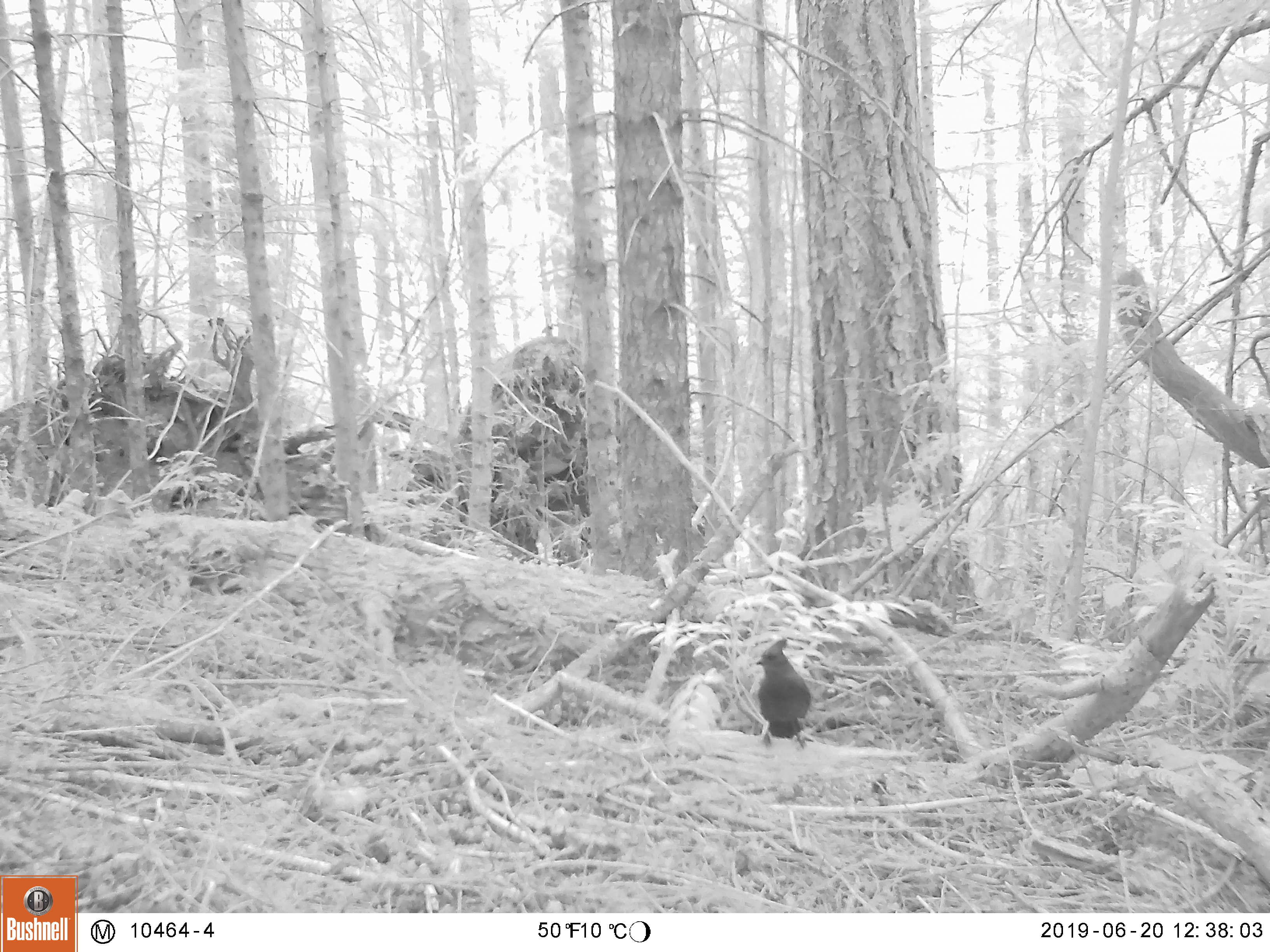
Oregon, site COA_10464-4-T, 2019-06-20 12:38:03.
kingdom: Animalia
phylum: Chordata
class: Aves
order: Passeriformes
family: Corvidae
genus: Cyanocitta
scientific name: Cyanocitta stelleri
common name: steller's jay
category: stellers jay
Stellers jay (steller's jay) (Cyanocitta stelleri).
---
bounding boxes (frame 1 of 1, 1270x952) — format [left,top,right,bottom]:
stellers jay: [750,640,820,747]